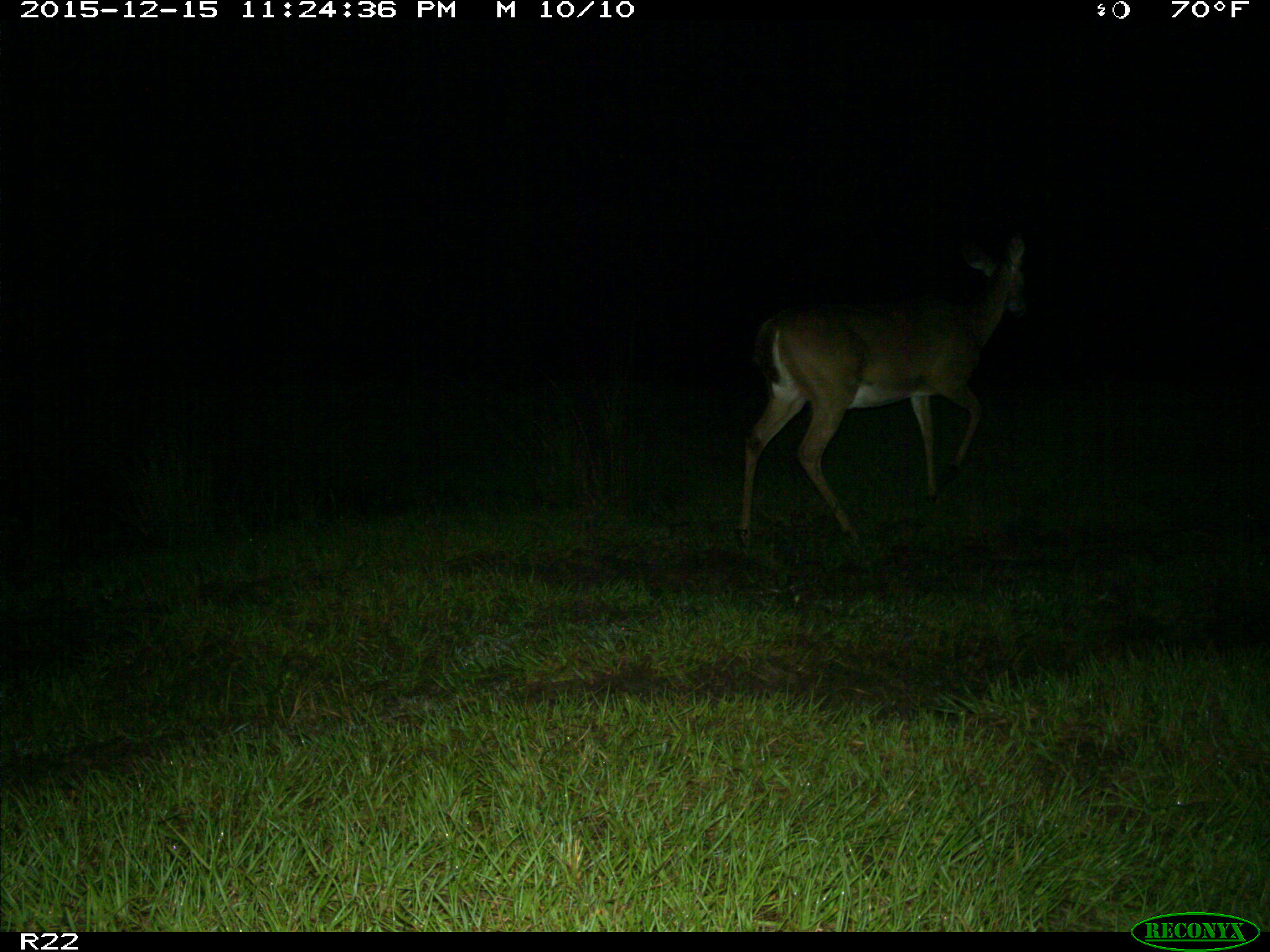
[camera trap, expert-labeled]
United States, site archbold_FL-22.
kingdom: Animalia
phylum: Chordata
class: Mammalia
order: Artiodactyla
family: Cervidae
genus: Odocoileus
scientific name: Odocoileus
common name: deer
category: unidentified deer